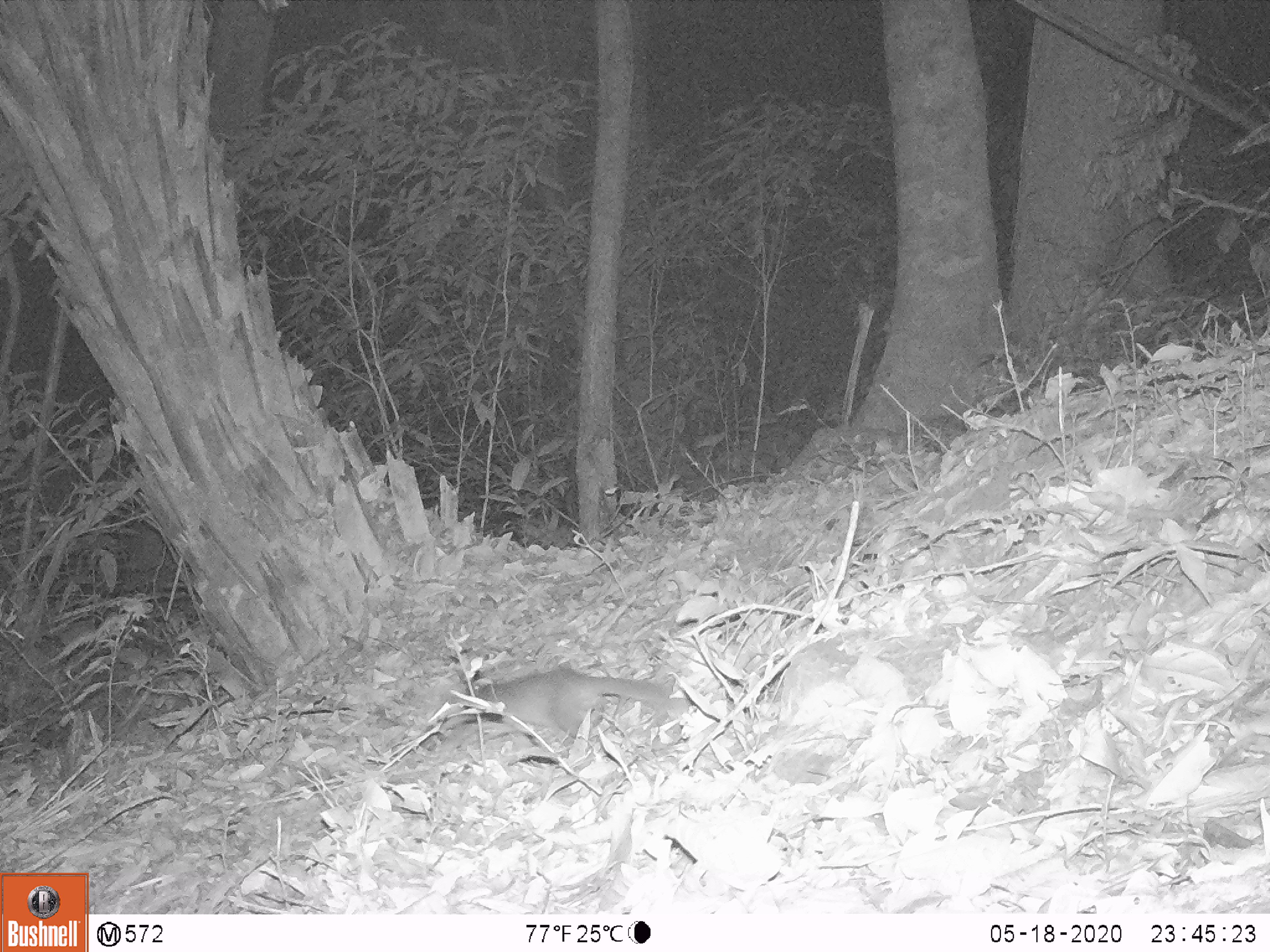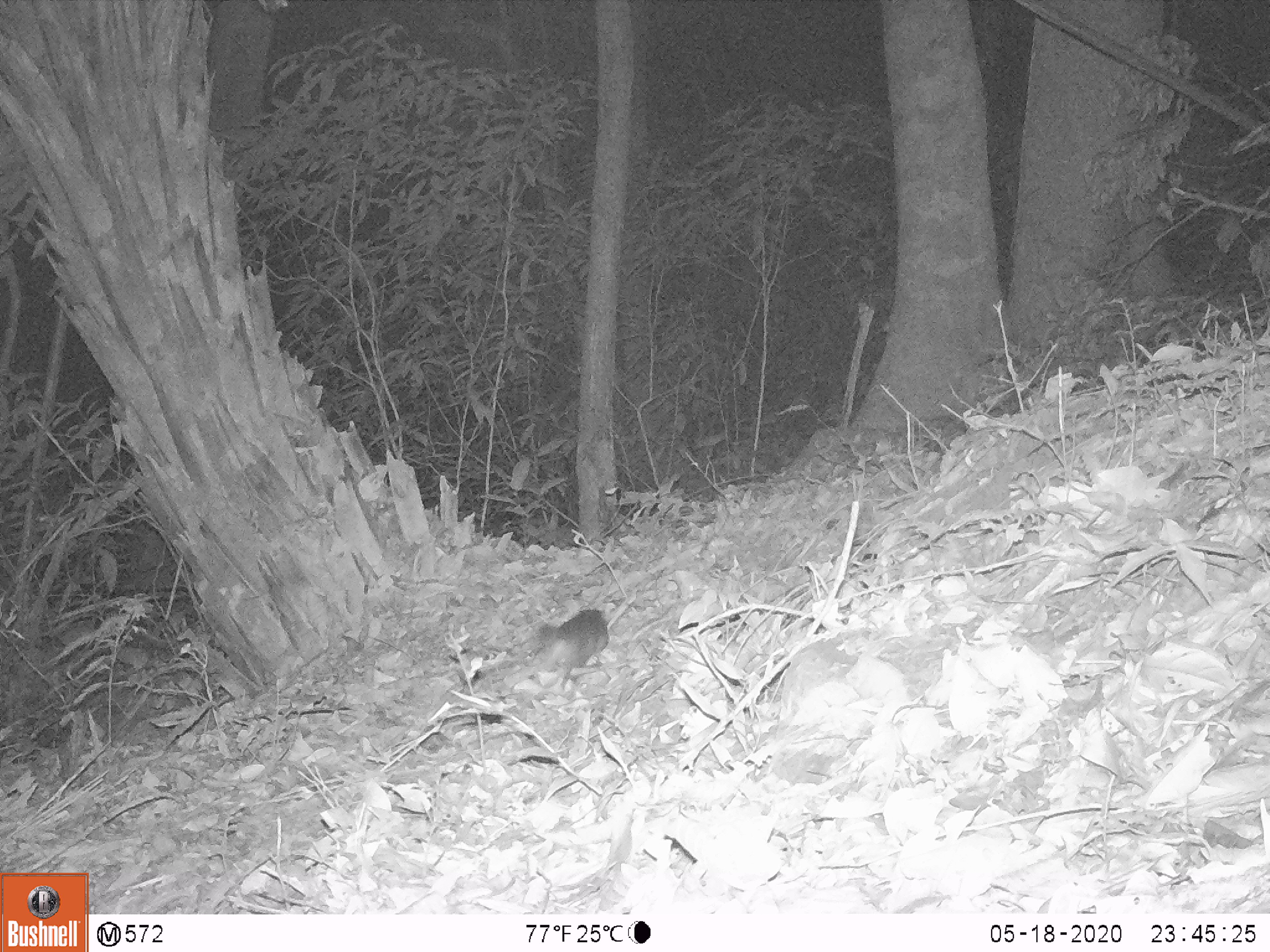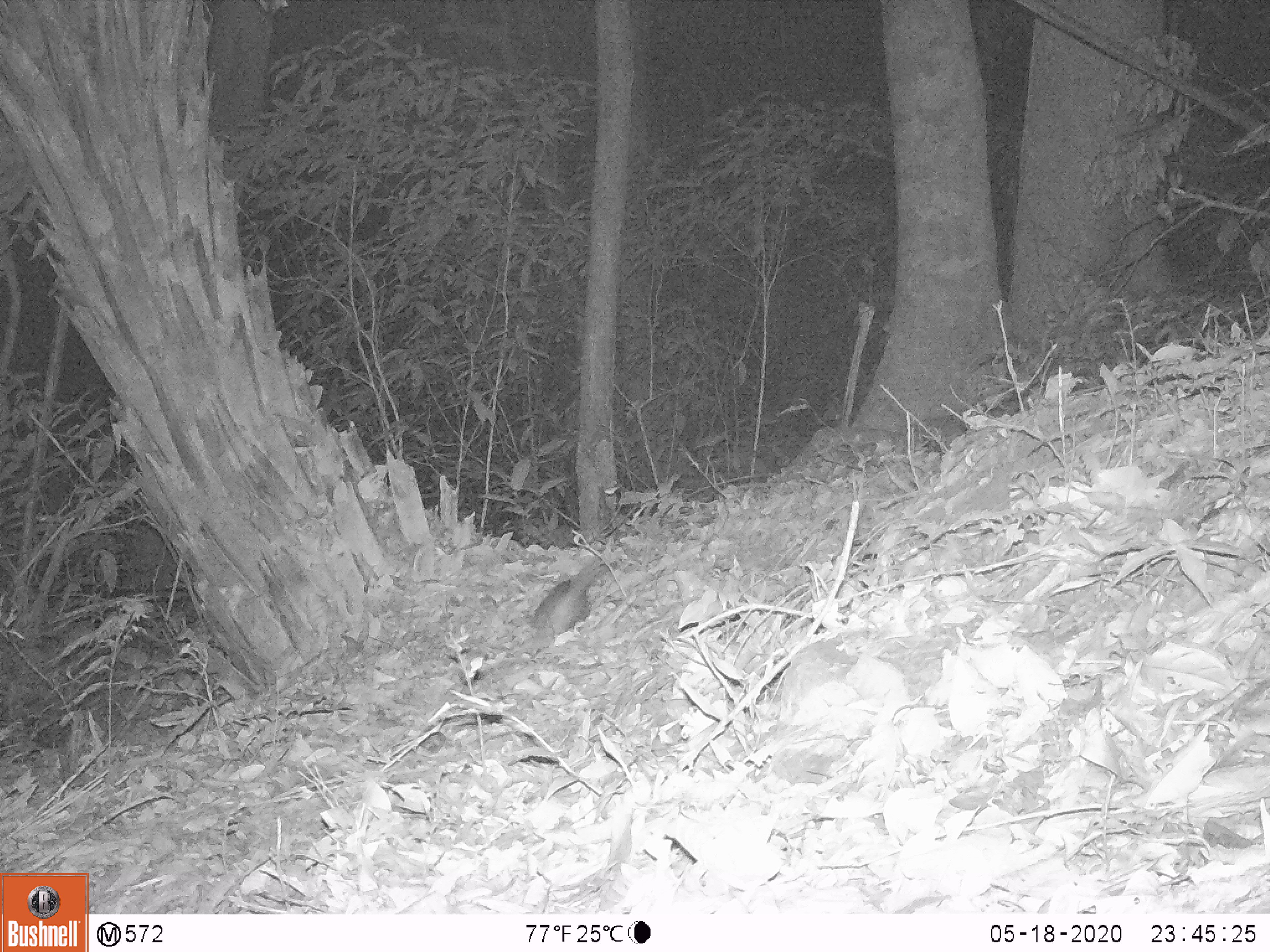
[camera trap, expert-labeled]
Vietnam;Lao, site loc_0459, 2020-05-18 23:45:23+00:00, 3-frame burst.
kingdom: Animalia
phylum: Chordata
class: Mammalia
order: Carnivora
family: Mustelidae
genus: Melogale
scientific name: Melogale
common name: ferret badger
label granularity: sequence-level